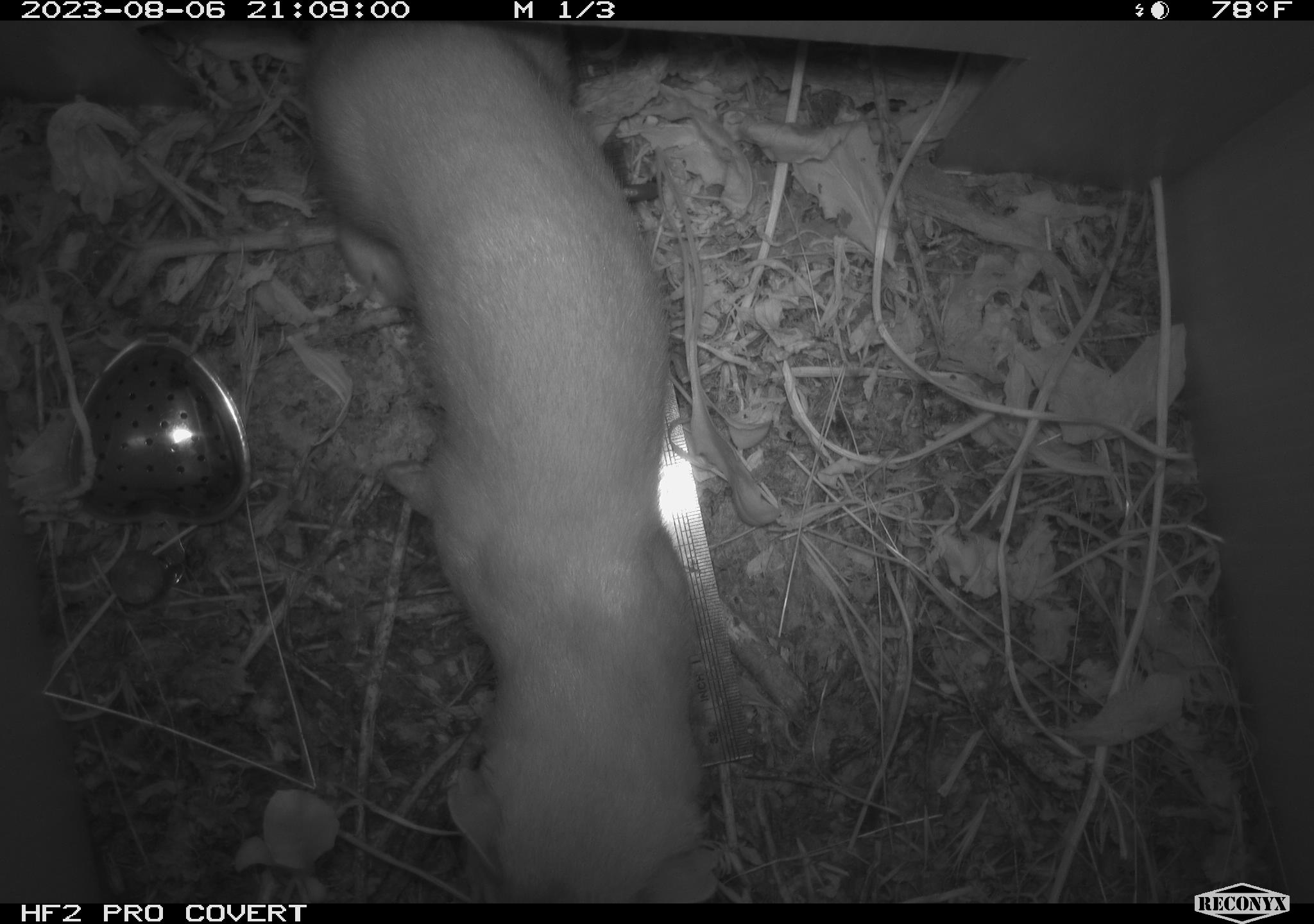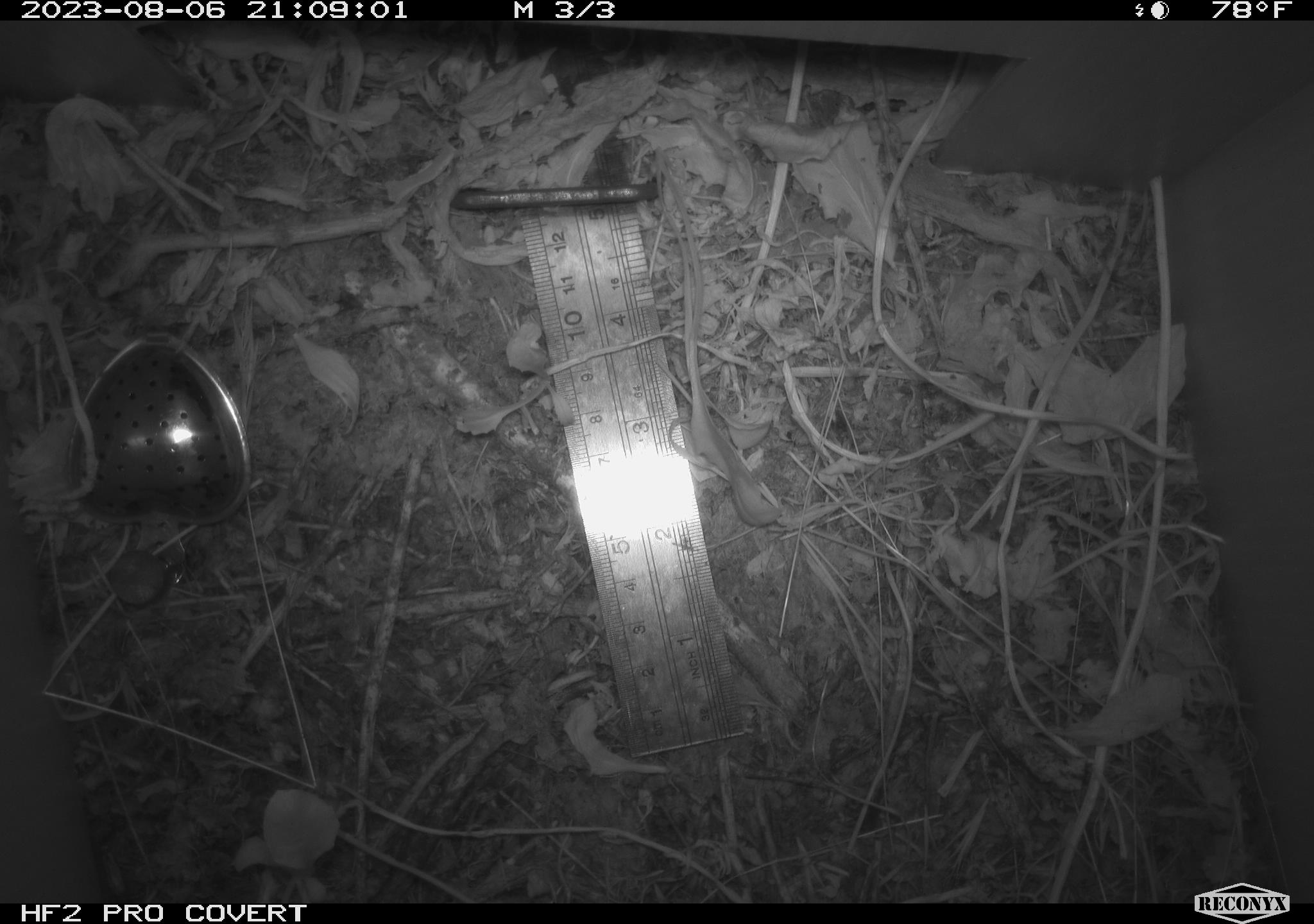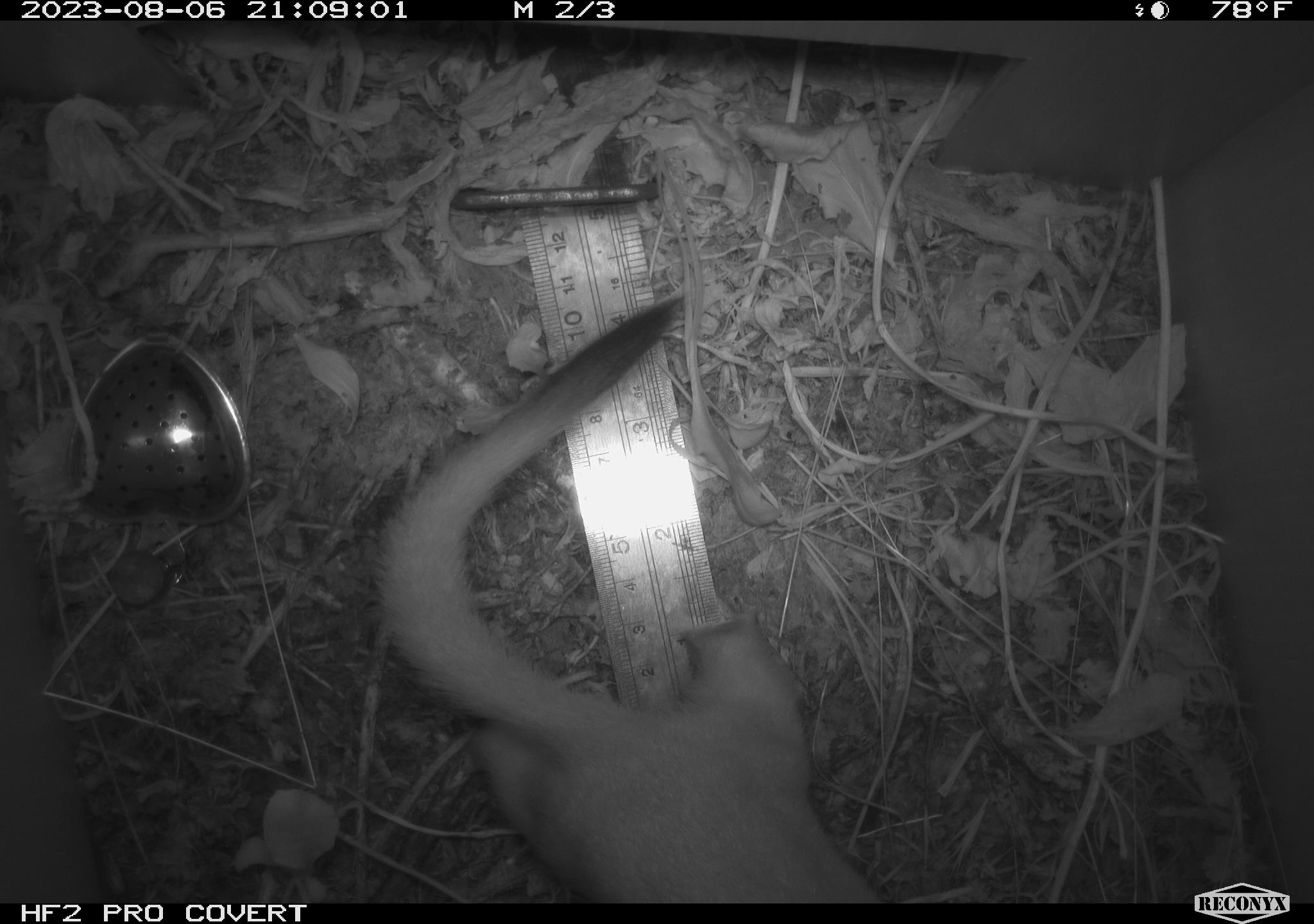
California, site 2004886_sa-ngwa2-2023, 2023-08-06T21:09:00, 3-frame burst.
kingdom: Animalia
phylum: Chordata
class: Mammalia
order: Carnivora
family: Mustelidae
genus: Neogale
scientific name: Neogale frenata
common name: long-tailed weasel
Long-tailed weasel (Neogale frenata).